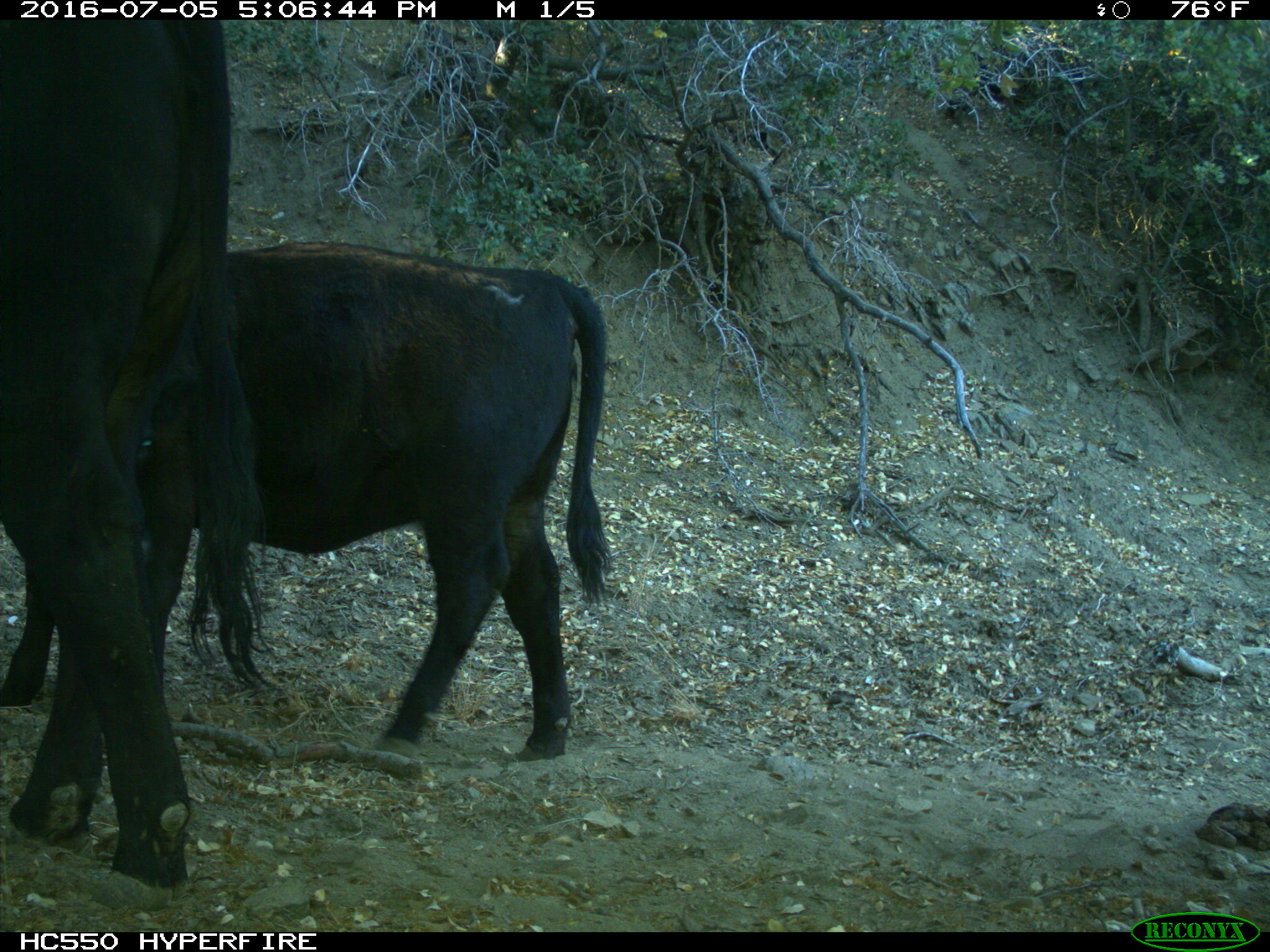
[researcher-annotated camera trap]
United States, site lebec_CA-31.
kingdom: Animalia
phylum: Chordata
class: Mammalia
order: Artiodactyla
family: Bovidae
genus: Bos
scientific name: Bos taurus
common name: domestic cow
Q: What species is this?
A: Bos taurus (domestic cow).